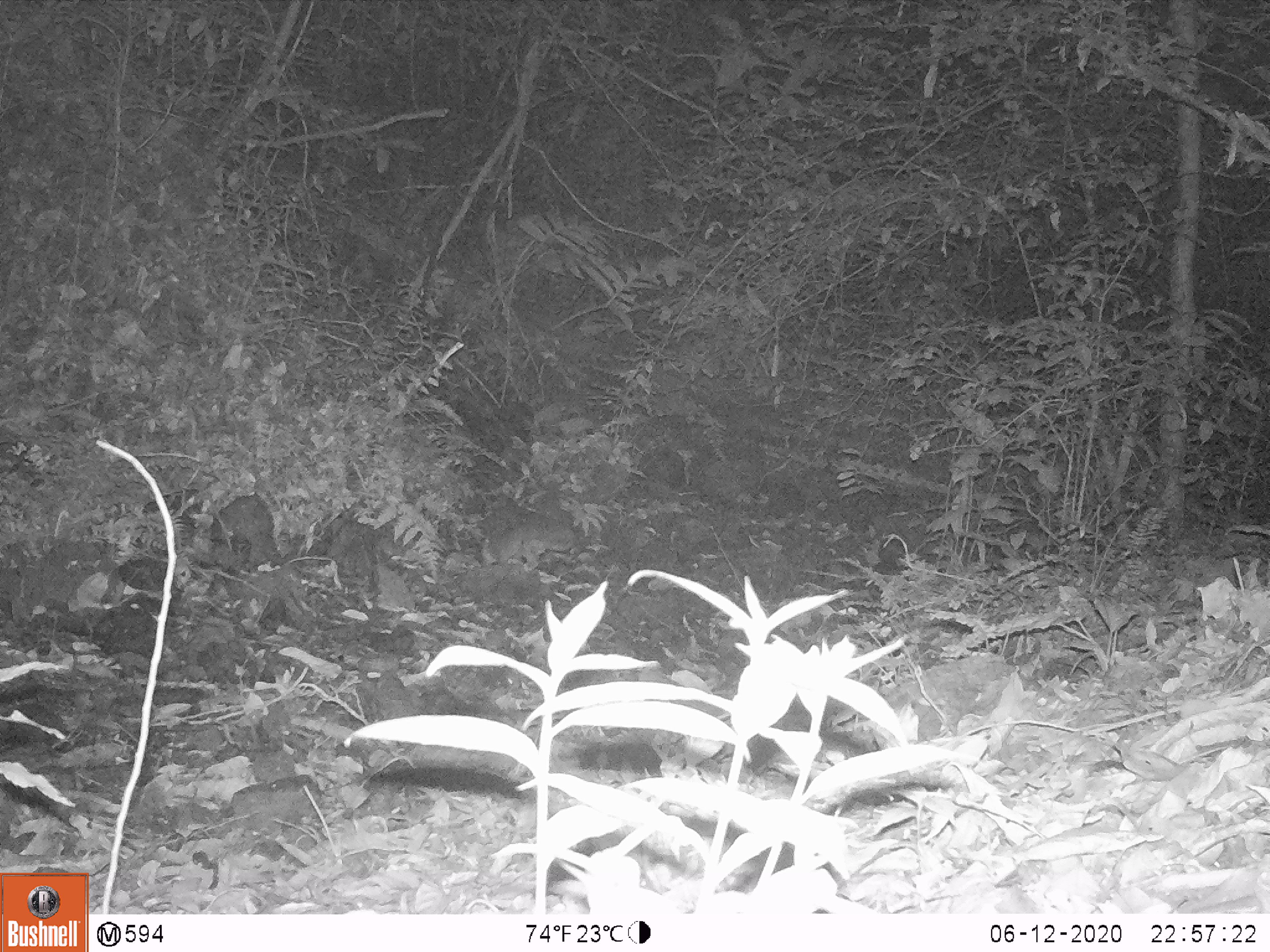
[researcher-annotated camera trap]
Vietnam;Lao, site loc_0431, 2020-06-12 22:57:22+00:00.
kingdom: Animalia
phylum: Chordata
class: Mammalia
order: Carnivora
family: Mustelidae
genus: Melogale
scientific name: Melogale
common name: ferret badger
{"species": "ferret badger (Melogale)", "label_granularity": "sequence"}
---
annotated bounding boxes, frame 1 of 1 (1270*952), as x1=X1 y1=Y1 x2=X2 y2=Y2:
ferret badger: x1=480 y1=524 x2=574 y2=572